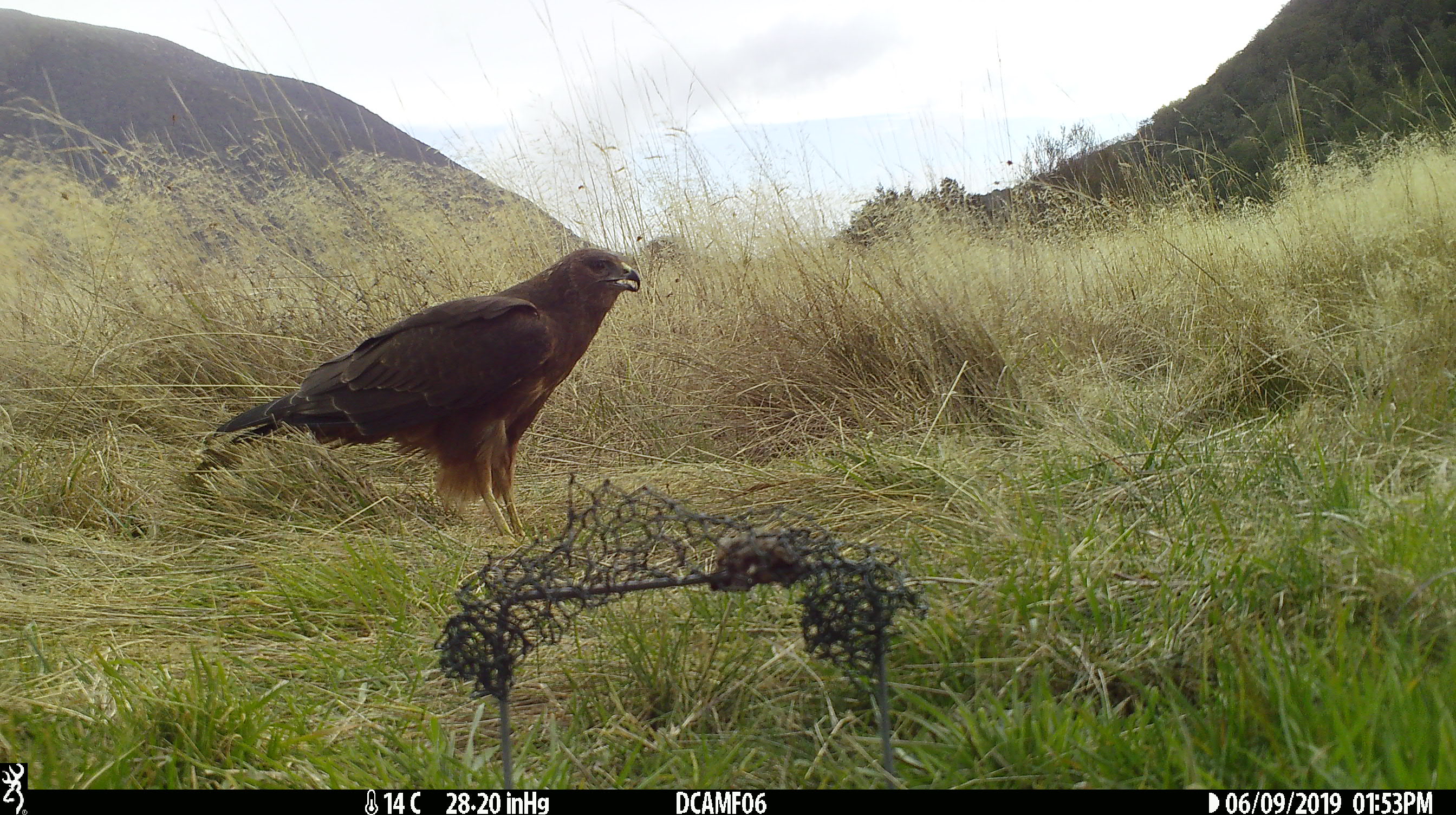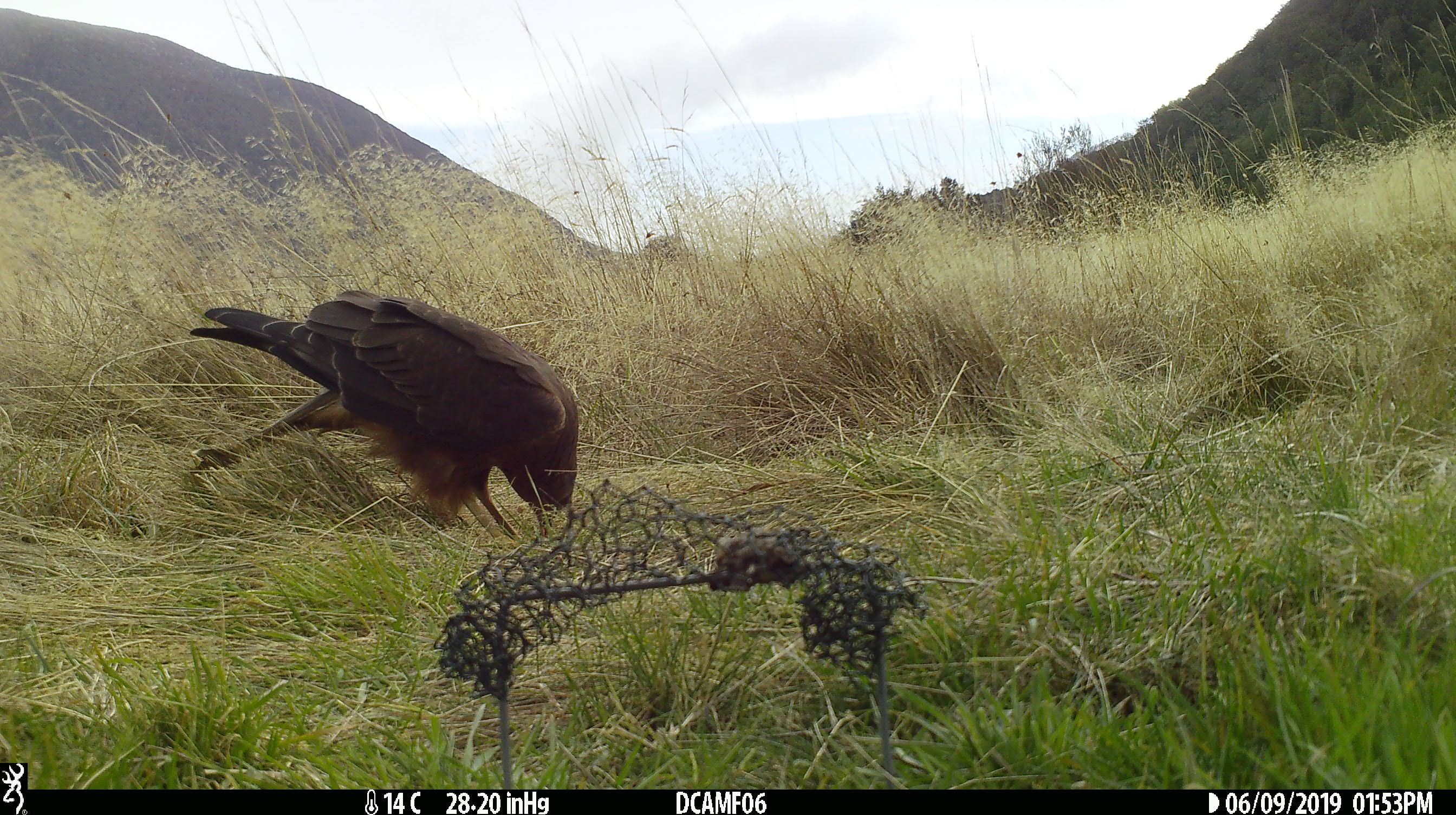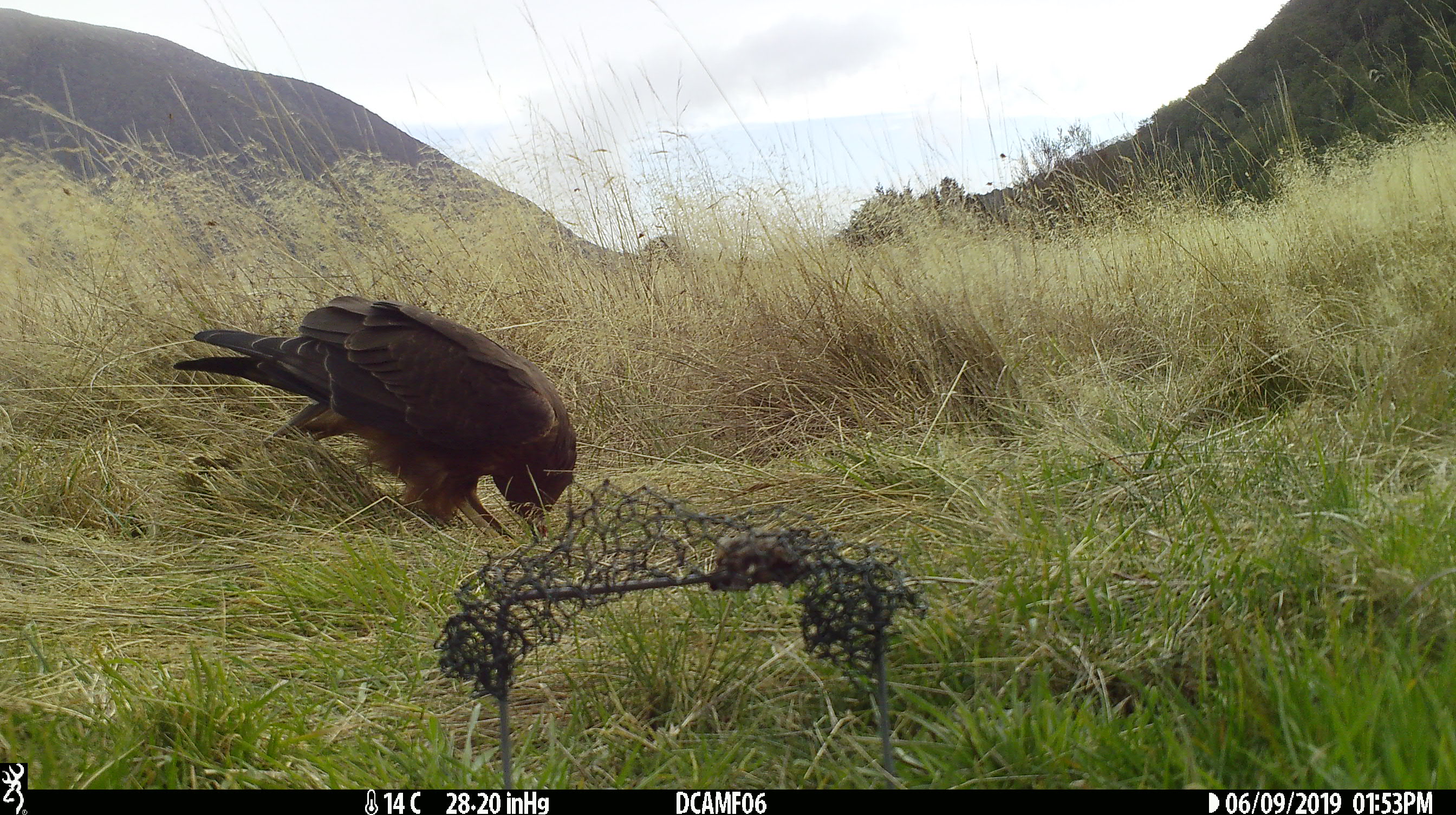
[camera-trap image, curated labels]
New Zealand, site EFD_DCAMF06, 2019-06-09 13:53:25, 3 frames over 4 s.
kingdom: Animalia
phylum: Chordata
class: Aves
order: Accipitriformes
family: Accipitridae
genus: Circus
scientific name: Circus approximans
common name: swamp harrier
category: harrier